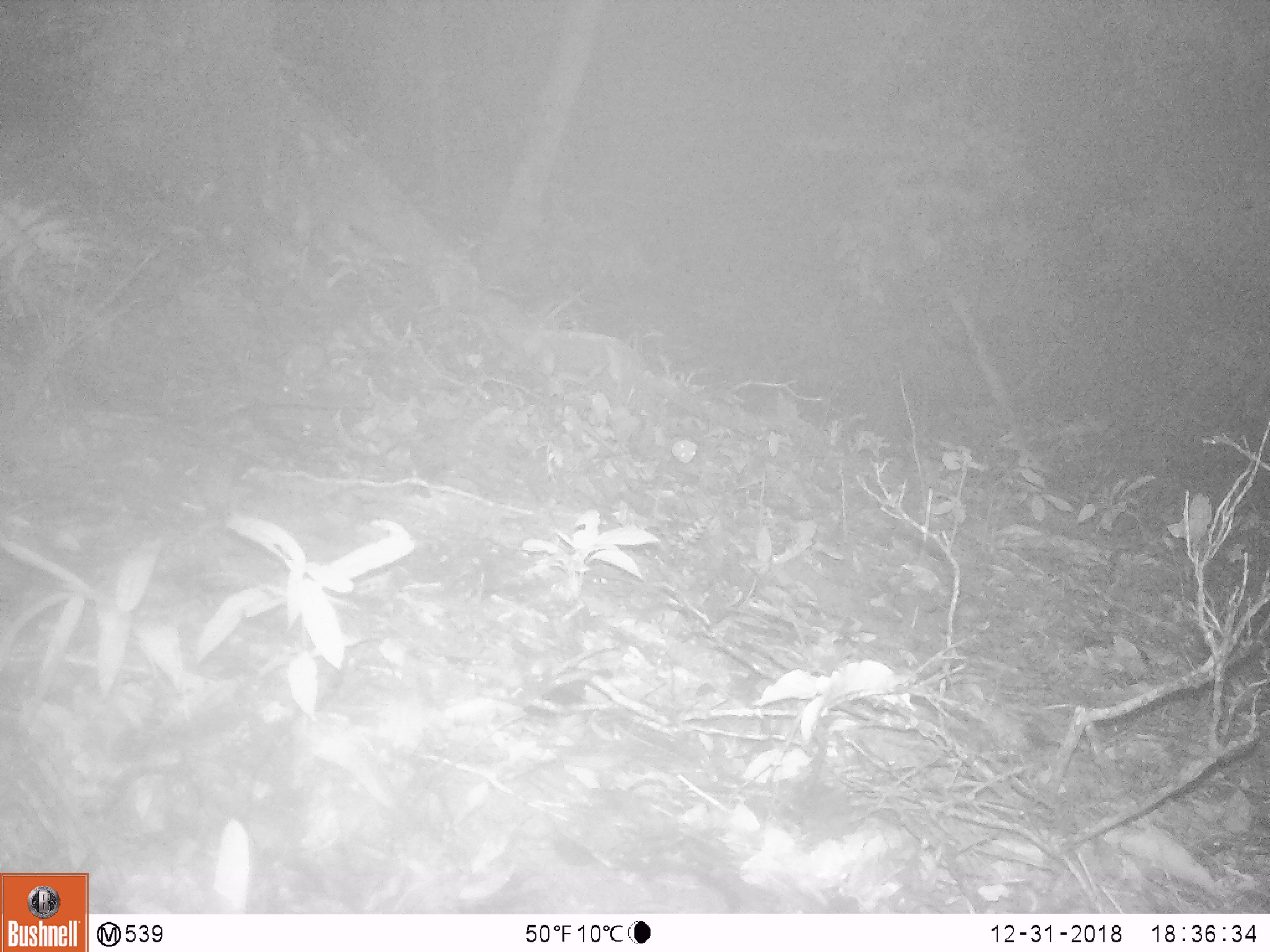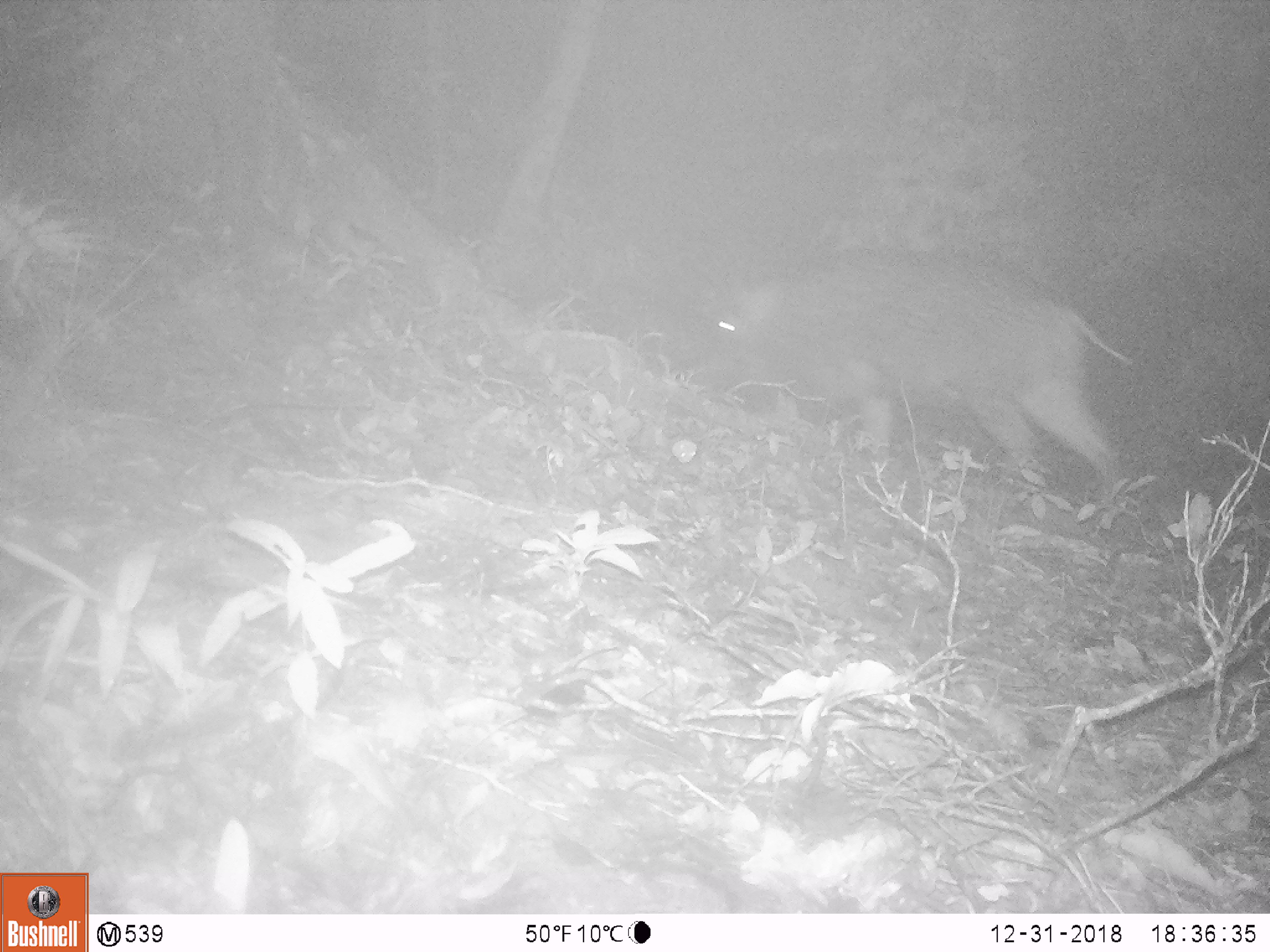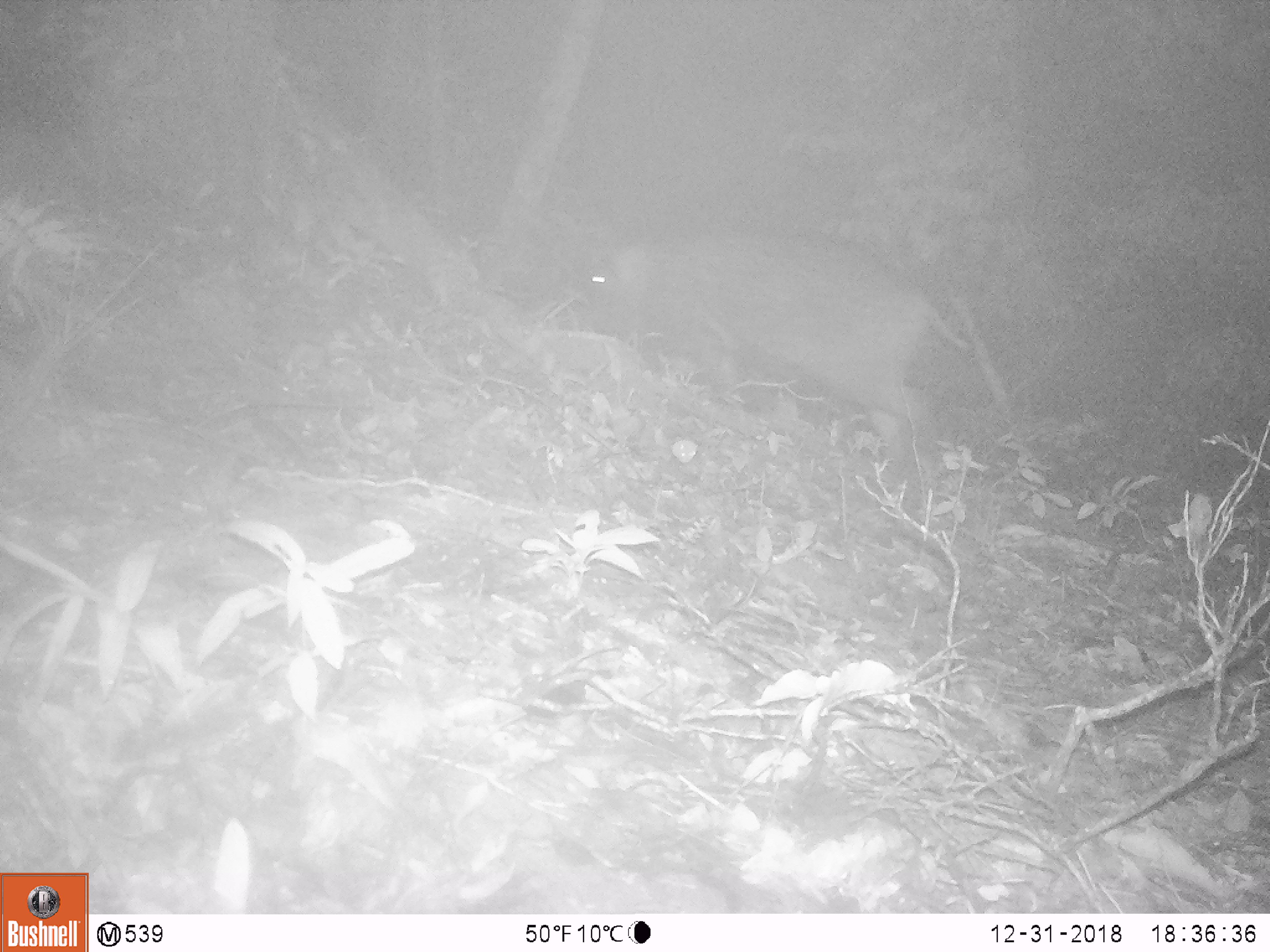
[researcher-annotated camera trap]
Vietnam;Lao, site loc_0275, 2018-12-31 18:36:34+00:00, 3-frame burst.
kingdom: Animalia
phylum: Chordata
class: Mammalia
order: Artiodactyla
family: Suidae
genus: Sus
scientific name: Sus scrofa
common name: eurasian wild pig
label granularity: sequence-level